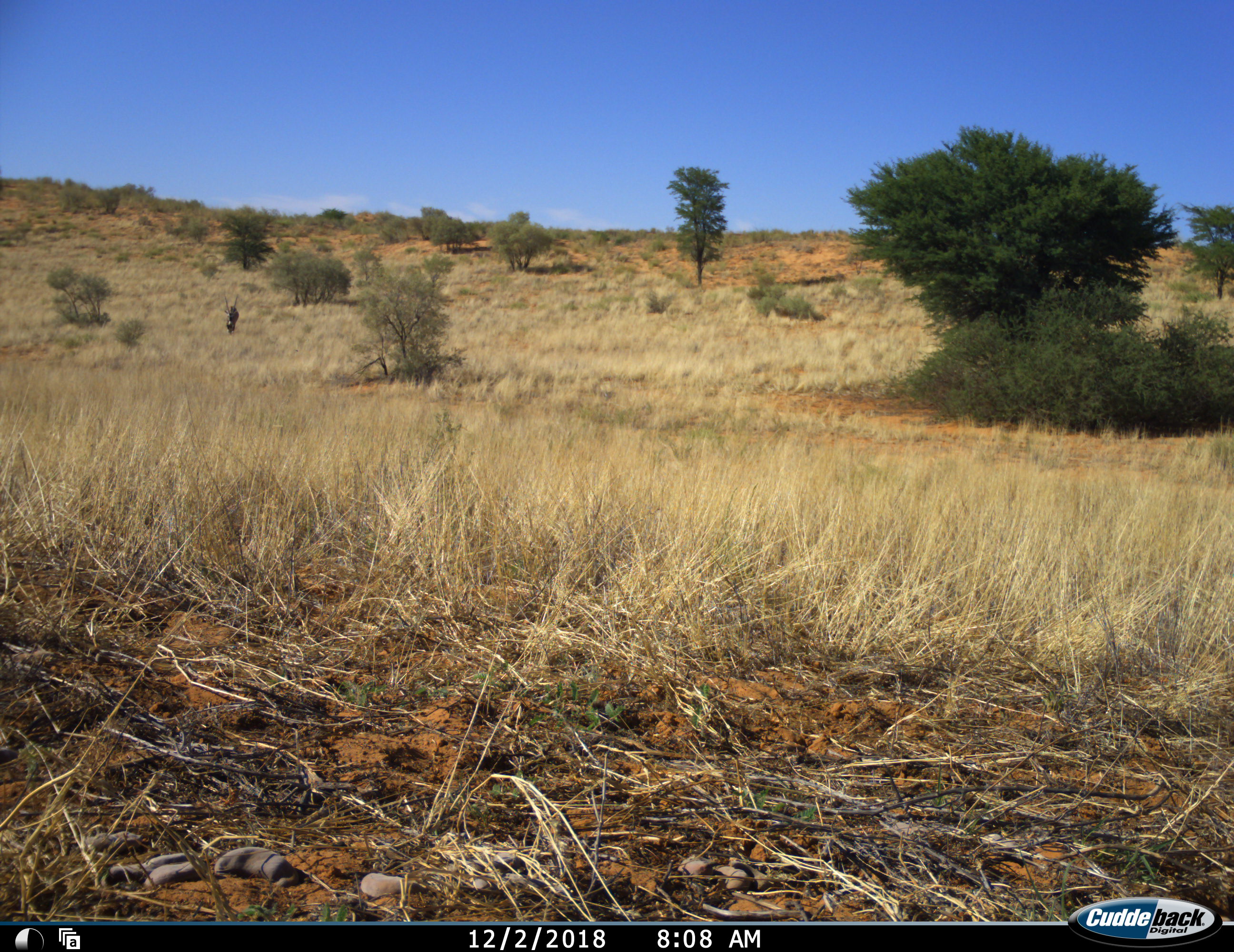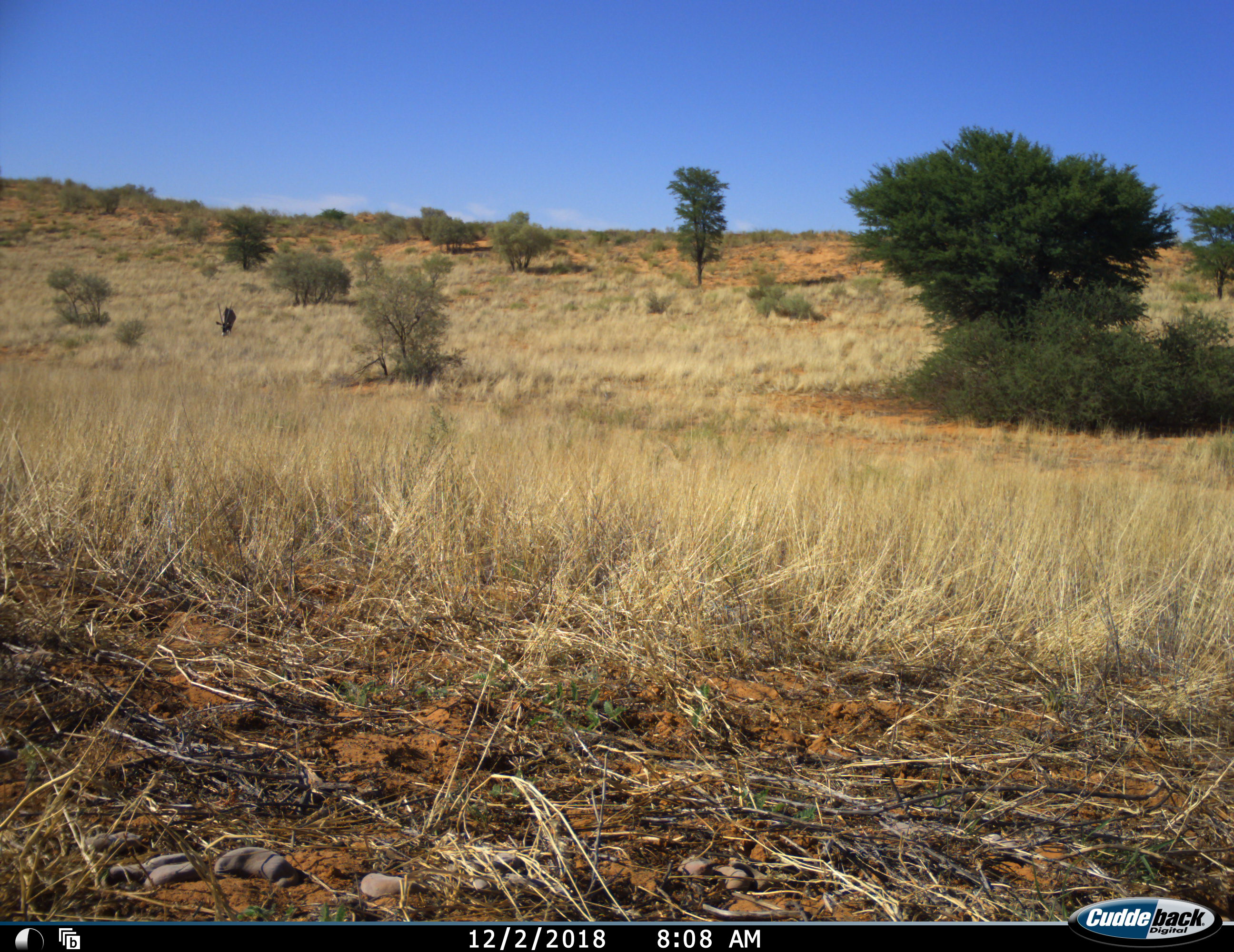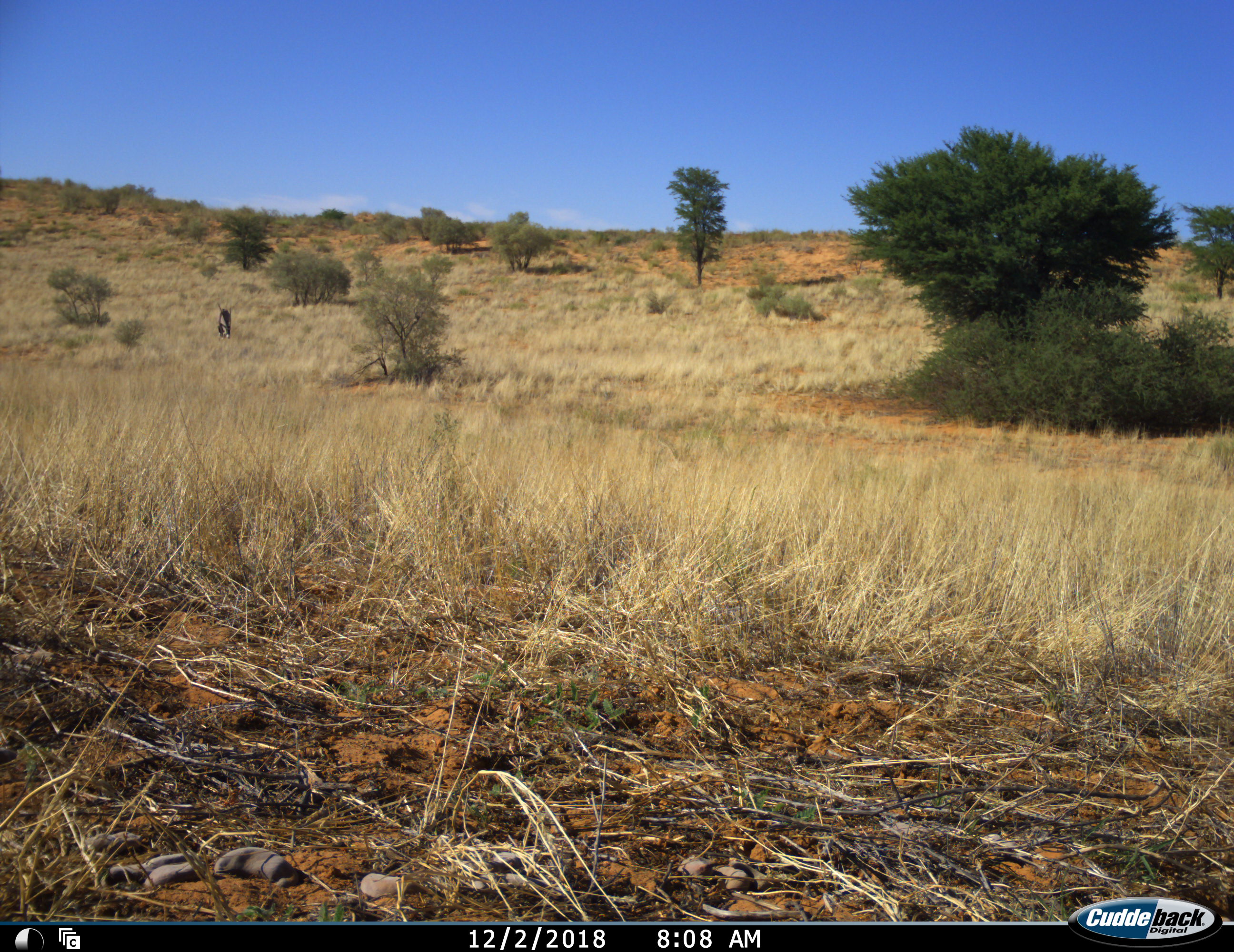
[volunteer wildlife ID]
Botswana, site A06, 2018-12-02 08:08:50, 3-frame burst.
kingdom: Animalia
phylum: Chordata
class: Mammalia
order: Artiodactyla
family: Bovidae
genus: Oryx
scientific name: Oryx gazella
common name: gemsbok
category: gemsbokoryx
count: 1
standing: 10%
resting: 0%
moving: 70%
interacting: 0%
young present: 0%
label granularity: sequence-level